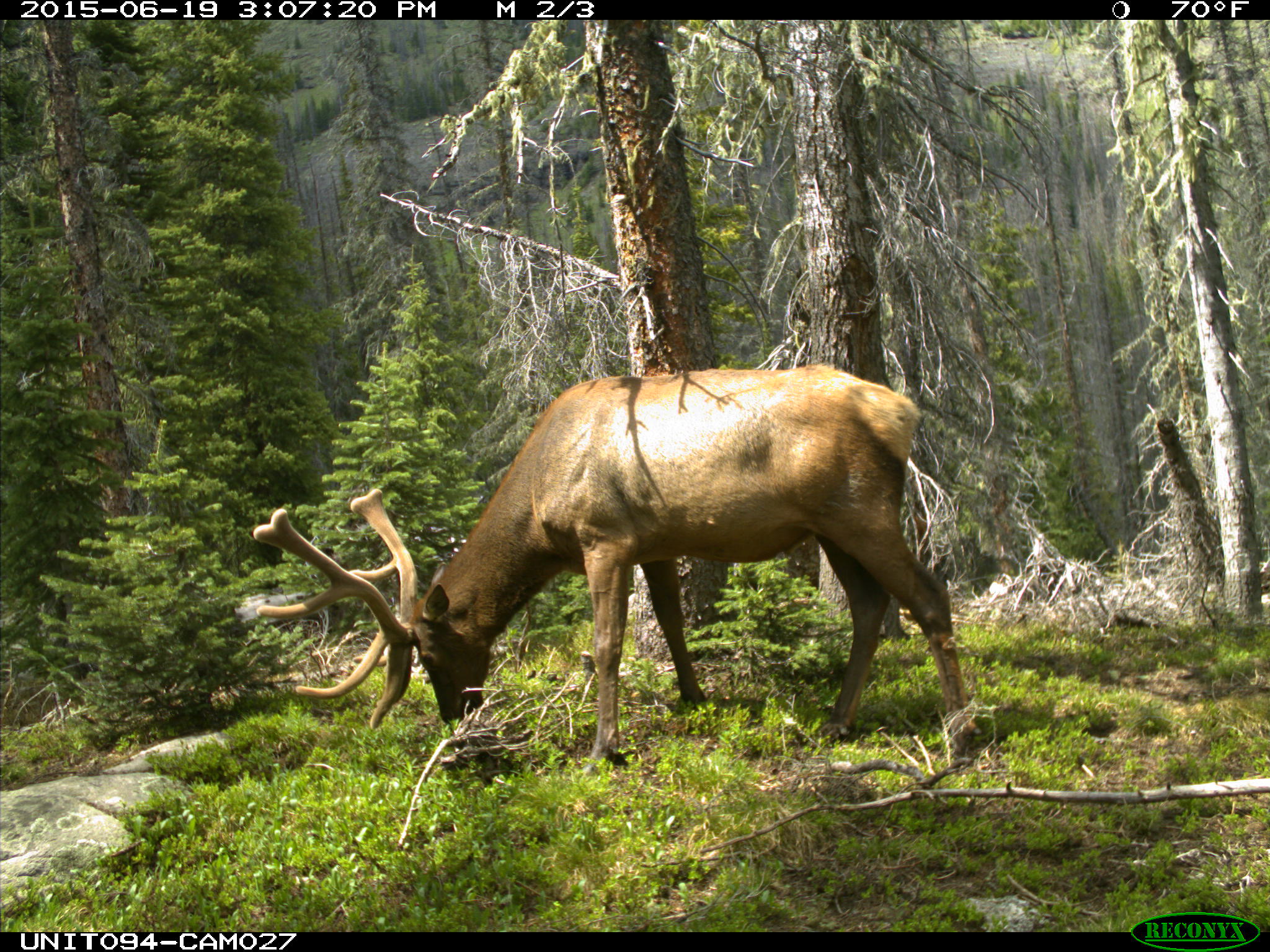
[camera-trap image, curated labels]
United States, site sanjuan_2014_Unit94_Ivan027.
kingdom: Animalia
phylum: Chordata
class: Mammalia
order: Artiodactyla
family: Cervidae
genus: Cervus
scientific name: Cervus elaphus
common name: red deer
Cervus elaphus (red deer).